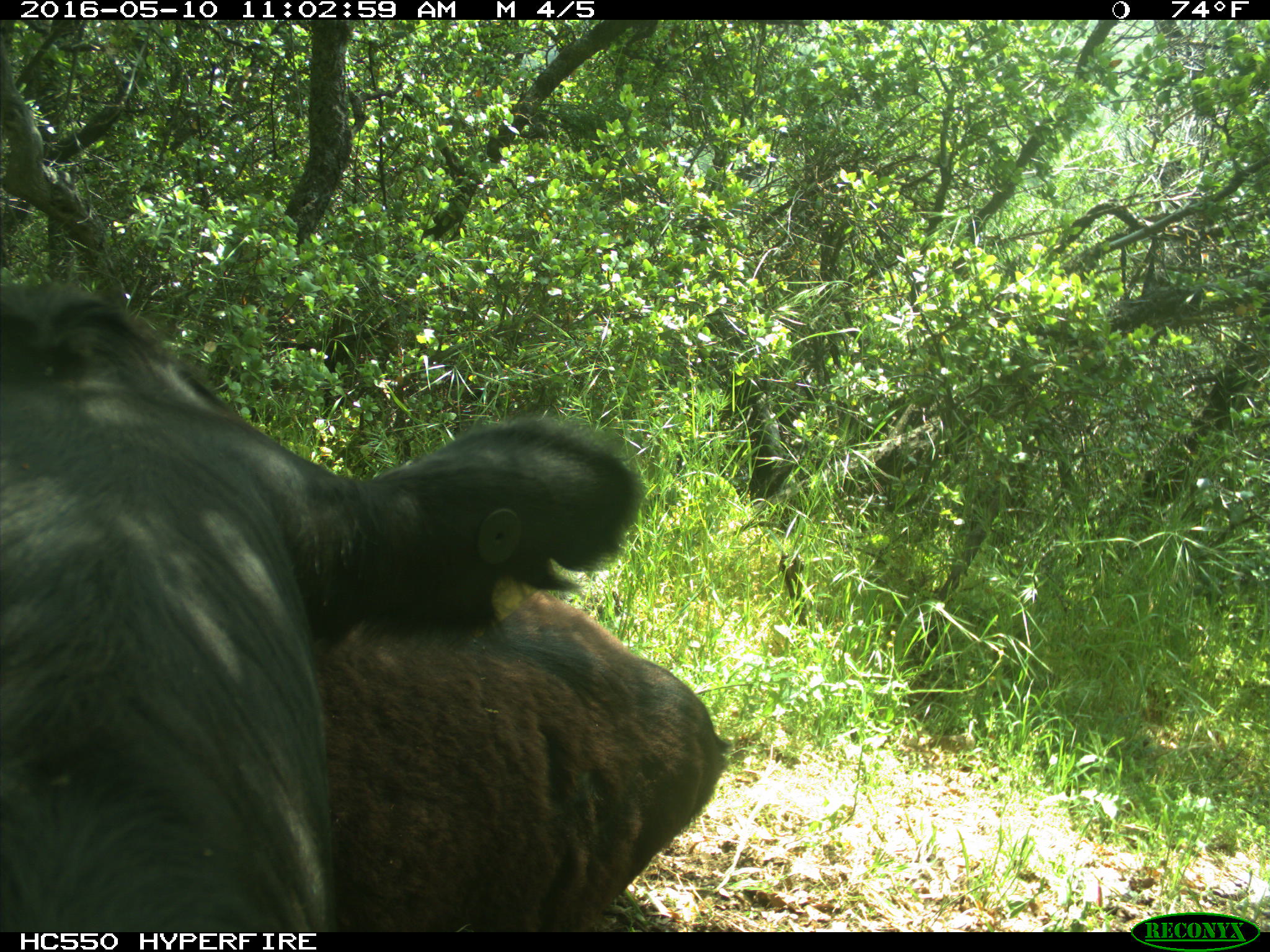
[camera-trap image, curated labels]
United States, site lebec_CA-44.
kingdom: Animalia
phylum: Chordata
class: Mammalia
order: Artiodactyla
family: Bovidae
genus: Bos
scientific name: Bos taurus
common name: domestic cow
Bos taurus (domestic cow).